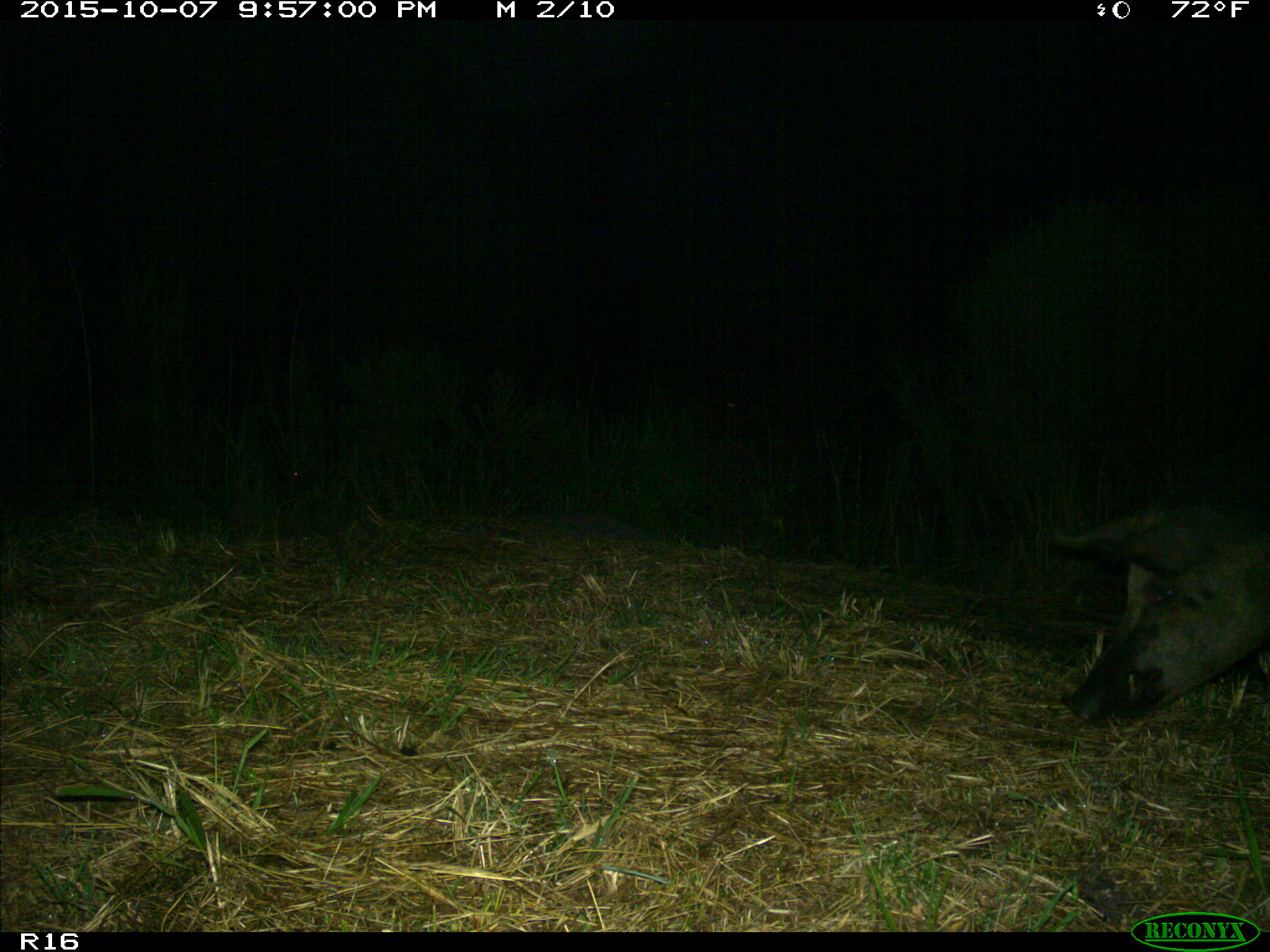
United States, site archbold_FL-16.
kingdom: Animalia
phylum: Chordata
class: Mammalia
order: Artiodactyla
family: Suidae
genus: Sus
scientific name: Sus scrofa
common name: wild boar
Sus scrofa (wild boar).